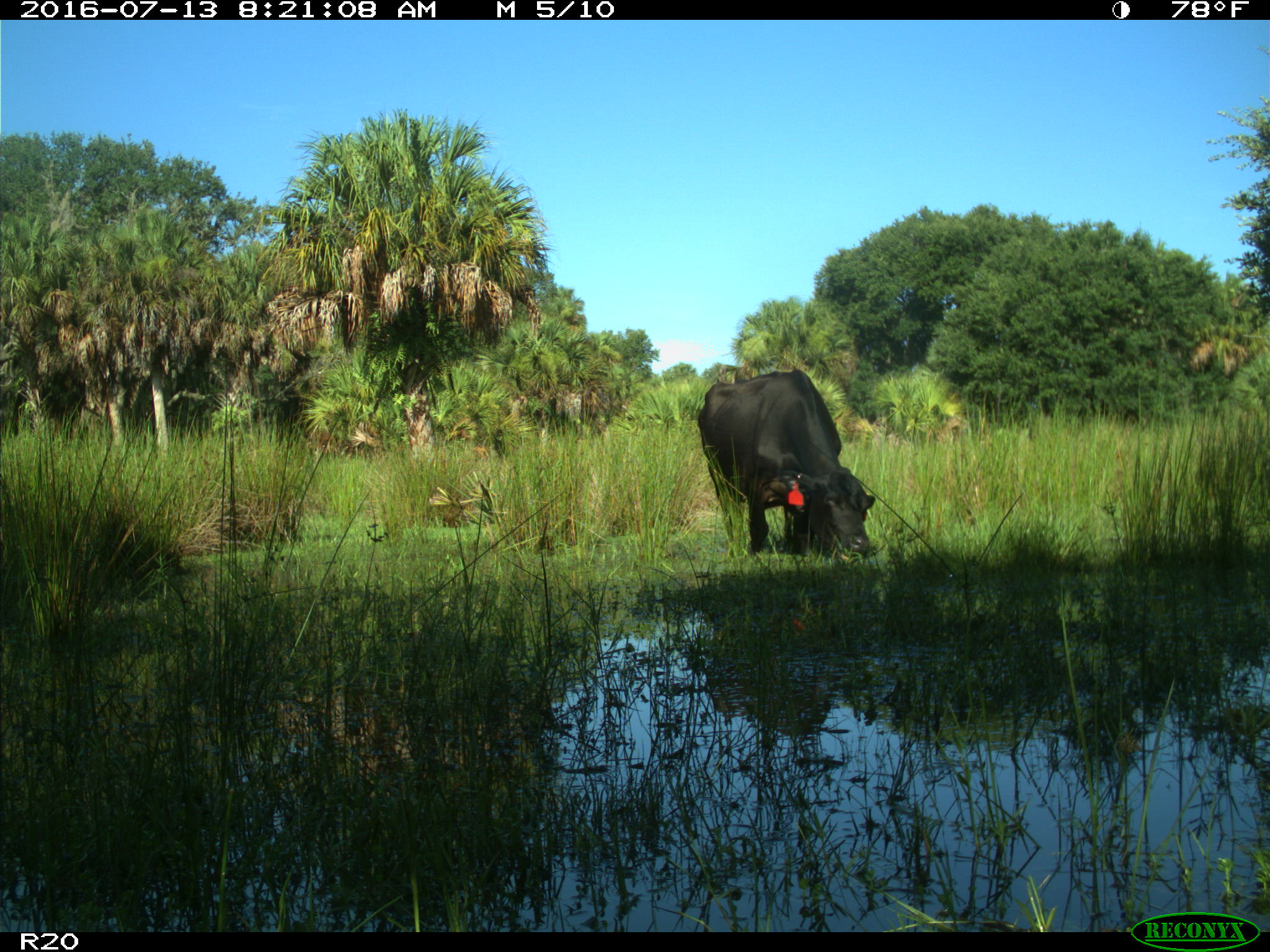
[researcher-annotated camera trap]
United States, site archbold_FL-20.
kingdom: Animalia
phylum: Chordata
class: Mammalia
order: Artiodactyla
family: Bovidae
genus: Bos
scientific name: Bos taurus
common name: domestic cow